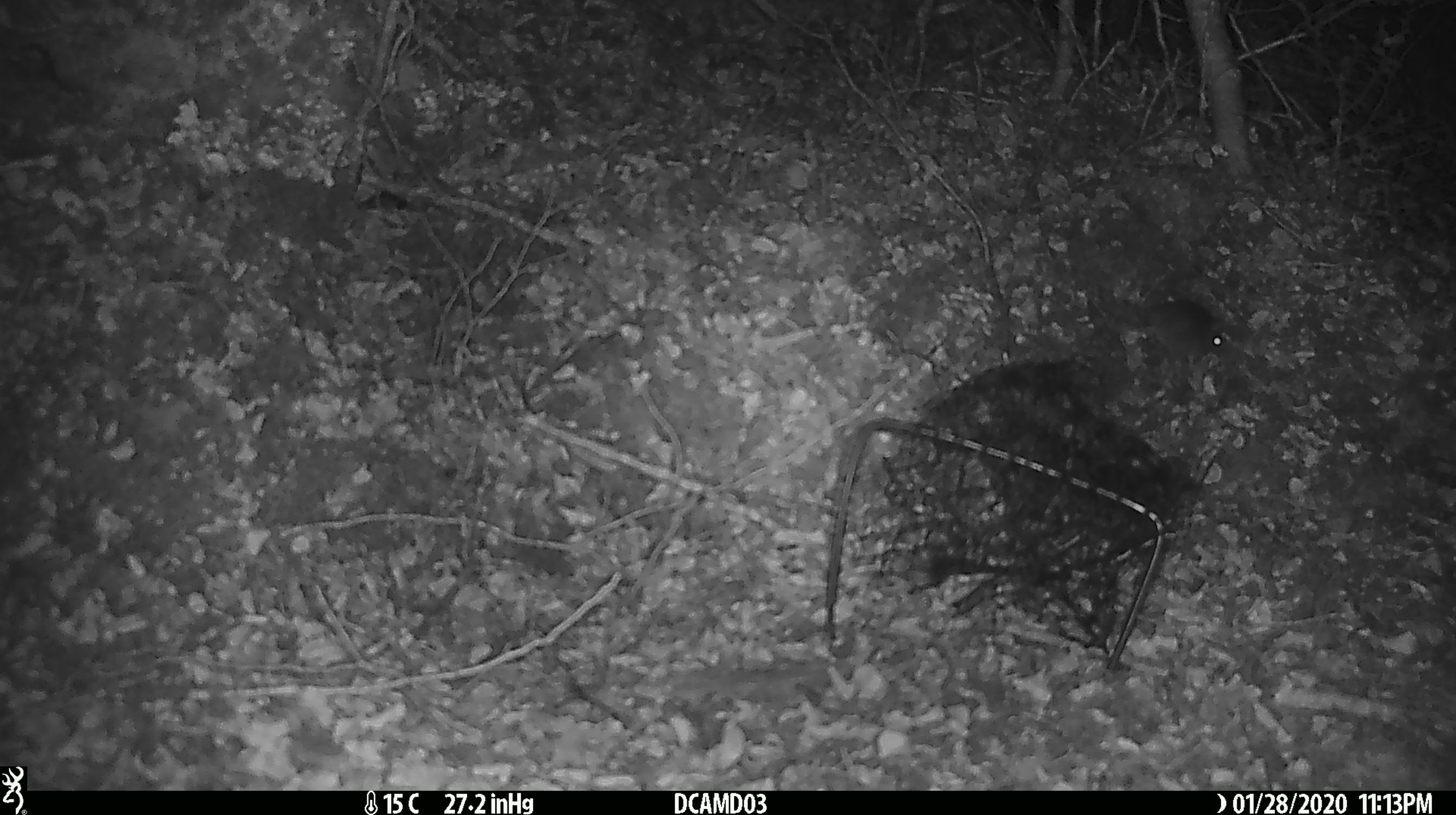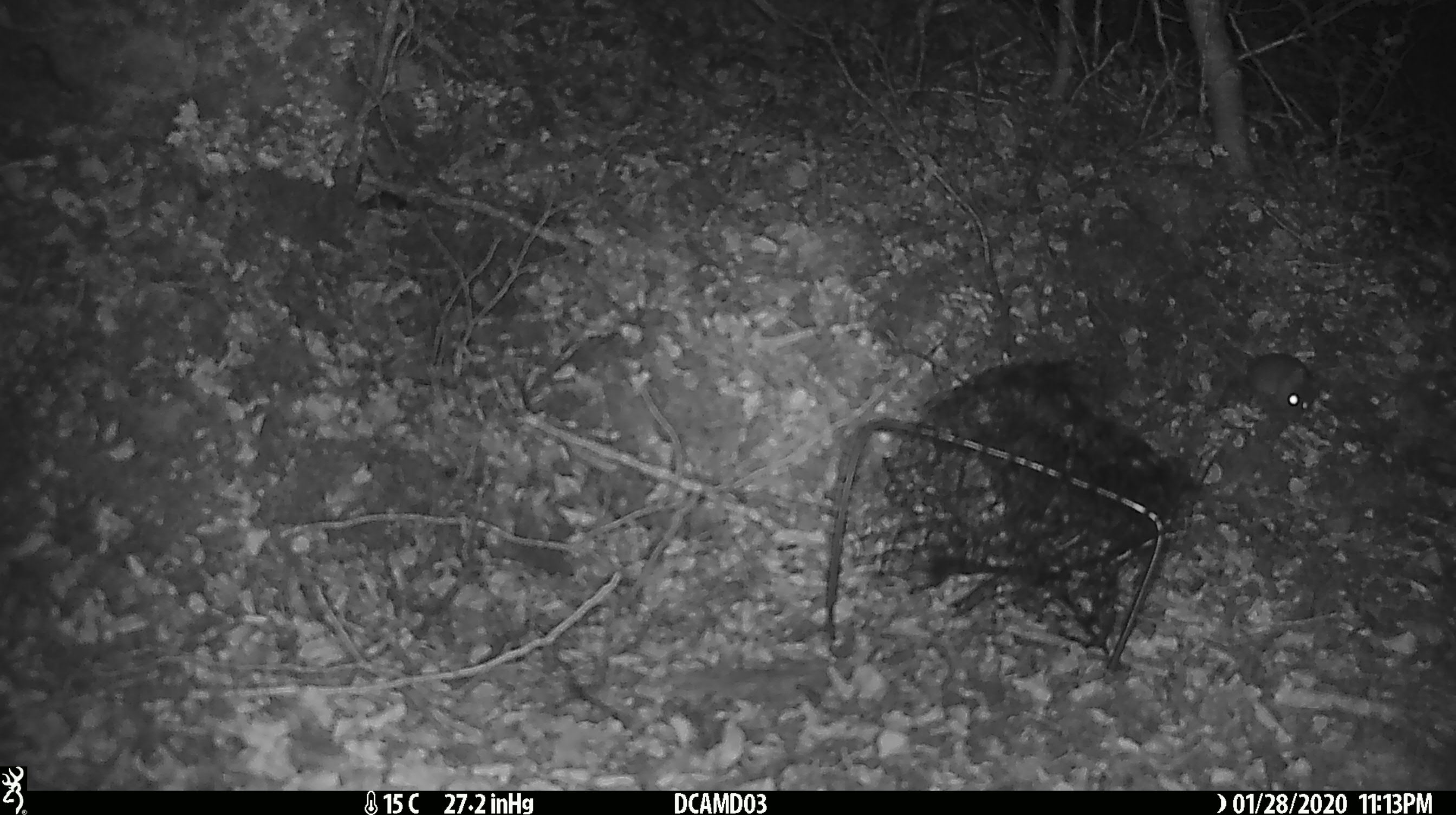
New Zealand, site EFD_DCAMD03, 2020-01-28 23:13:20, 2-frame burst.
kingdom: Animalia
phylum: Chordata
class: Mammalia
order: Rodentia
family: Muridae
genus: Mus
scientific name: Mus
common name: mouse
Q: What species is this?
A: Mouse (Mus).